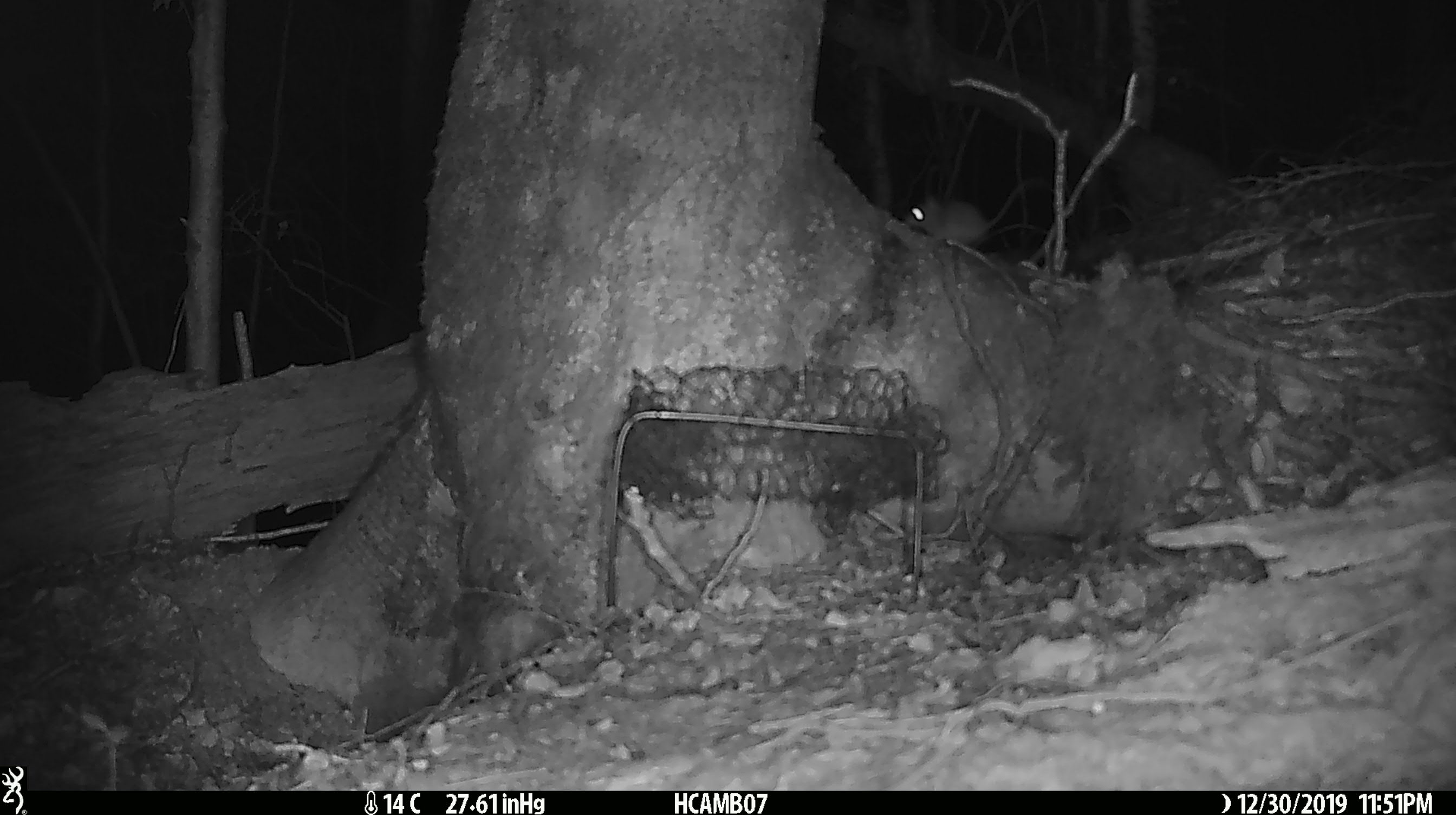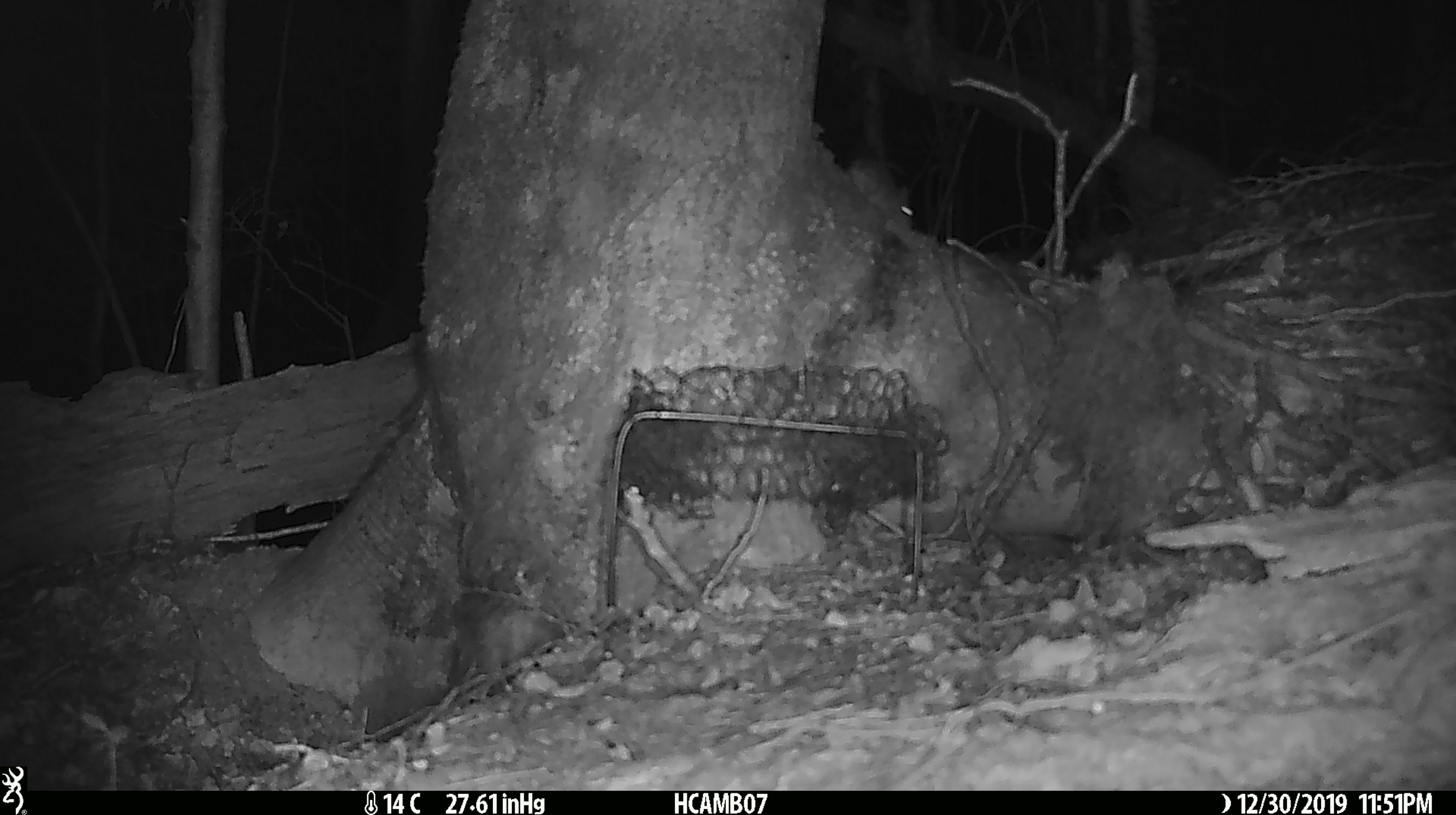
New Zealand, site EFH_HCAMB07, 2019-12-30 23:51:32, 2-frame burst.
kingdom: Animalia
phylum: Chordata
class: Mammalia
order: Rodentia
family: Muridae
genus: Mus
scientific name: Mus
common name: mouse